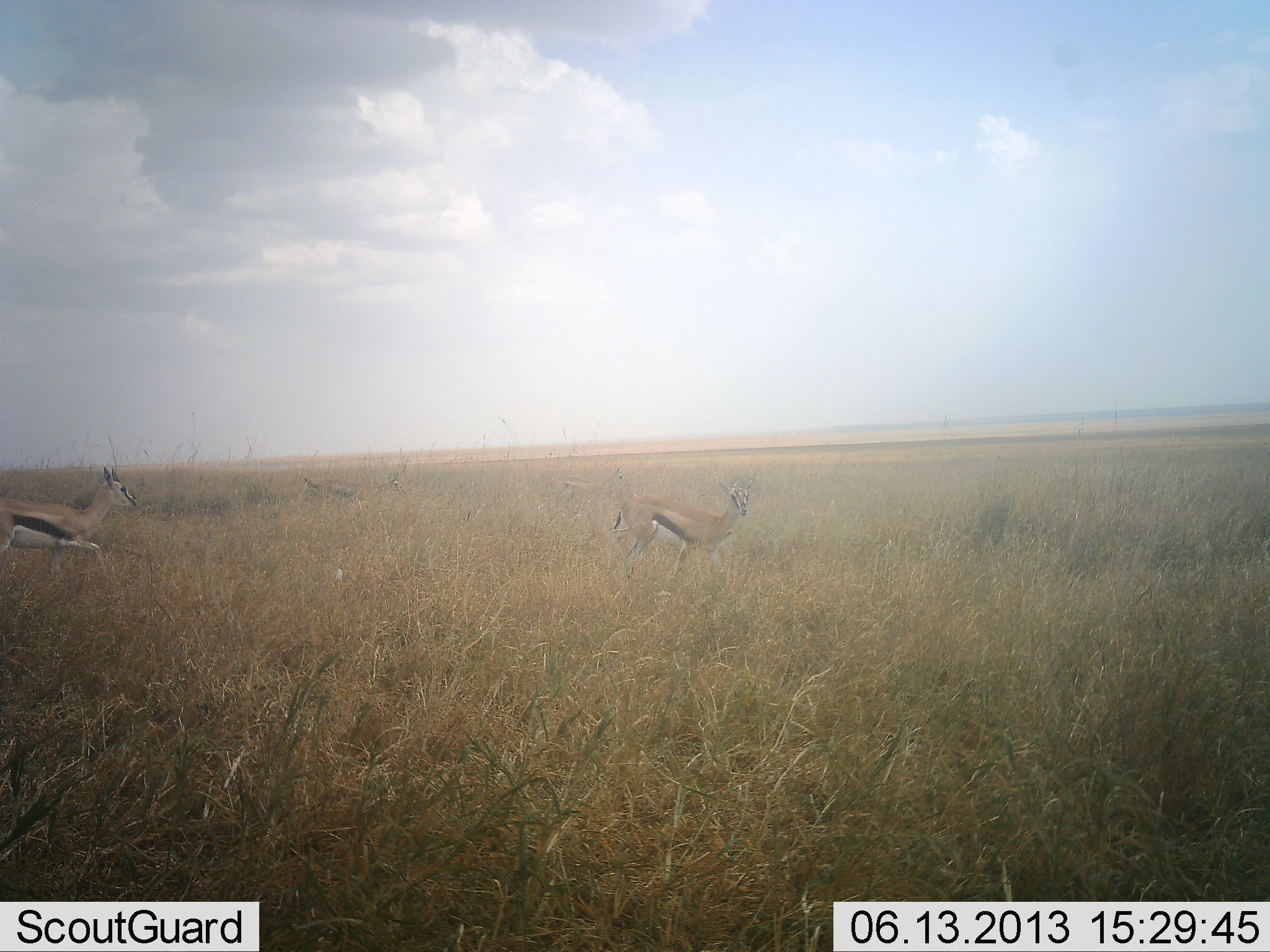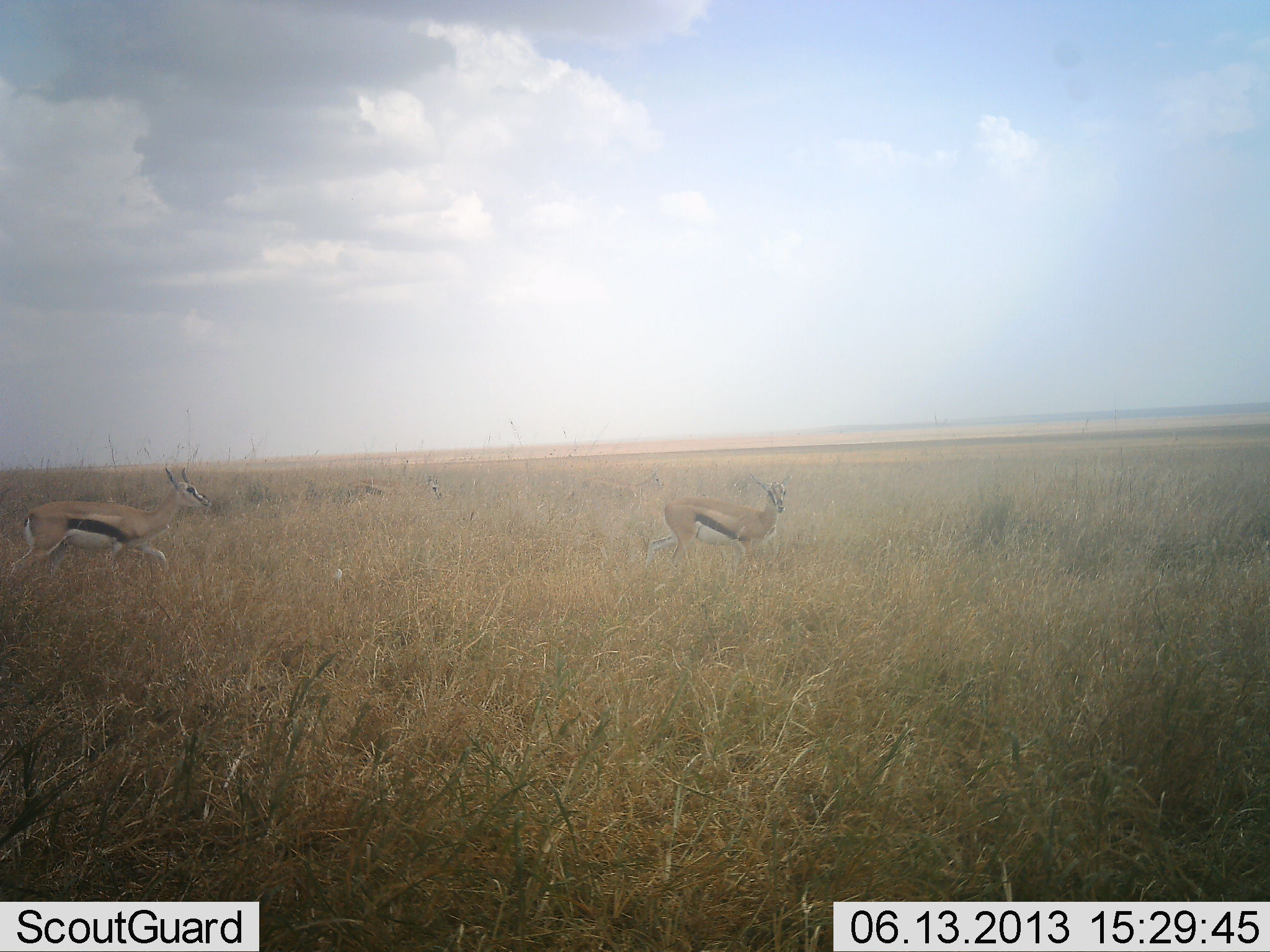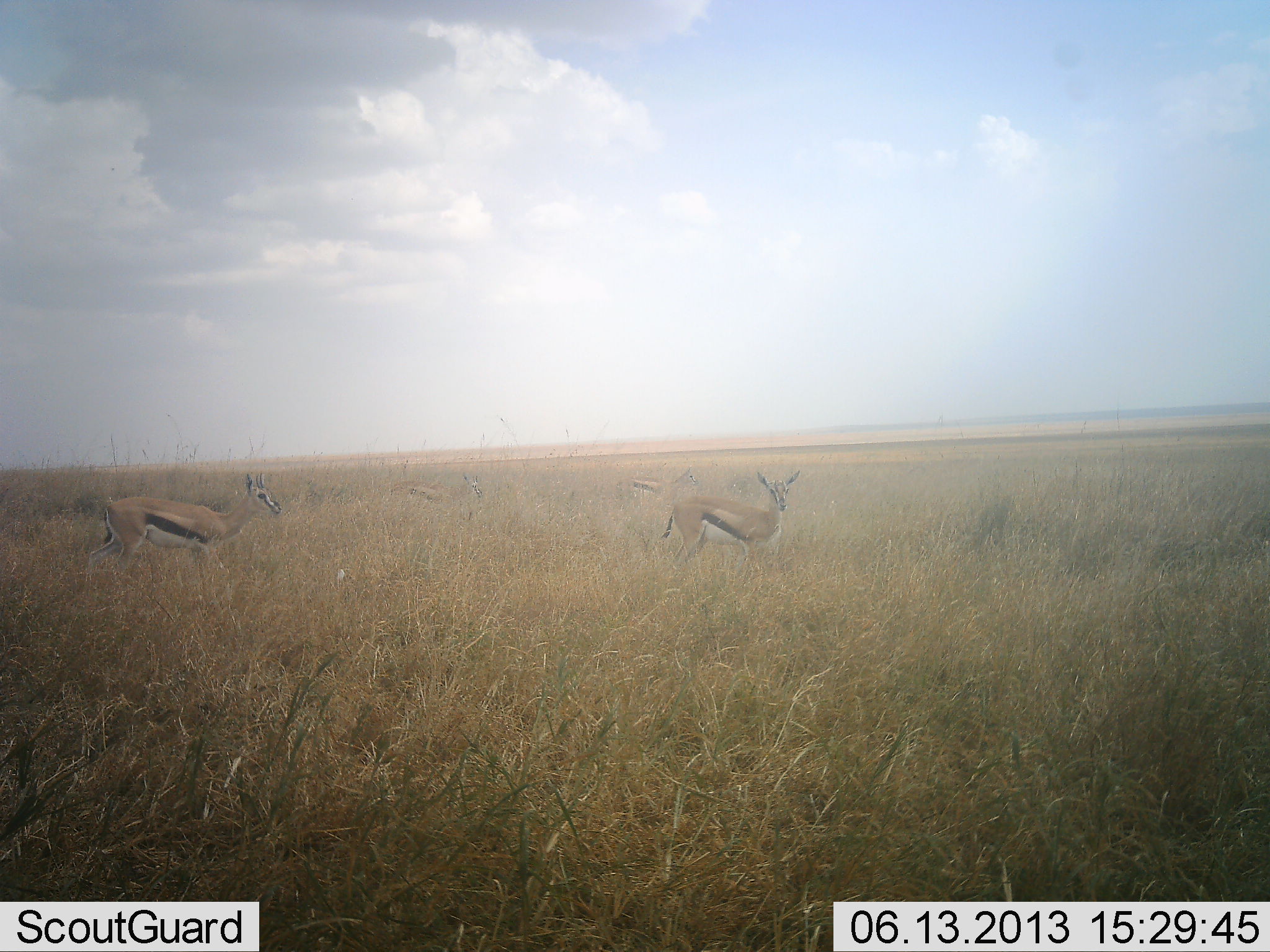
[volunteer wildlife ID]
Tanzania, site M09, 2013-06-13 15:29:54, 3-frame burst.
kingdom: Animalia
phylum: Chordata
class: Mammalia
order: Artiodactyla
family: Bovidae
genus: Eudorcas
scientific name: Eudorcas thomsonii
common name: thomson's gazelle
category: gazellethomsons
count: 3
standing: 6%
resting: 0%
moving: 97%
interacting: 0%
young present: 3%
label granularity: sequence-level